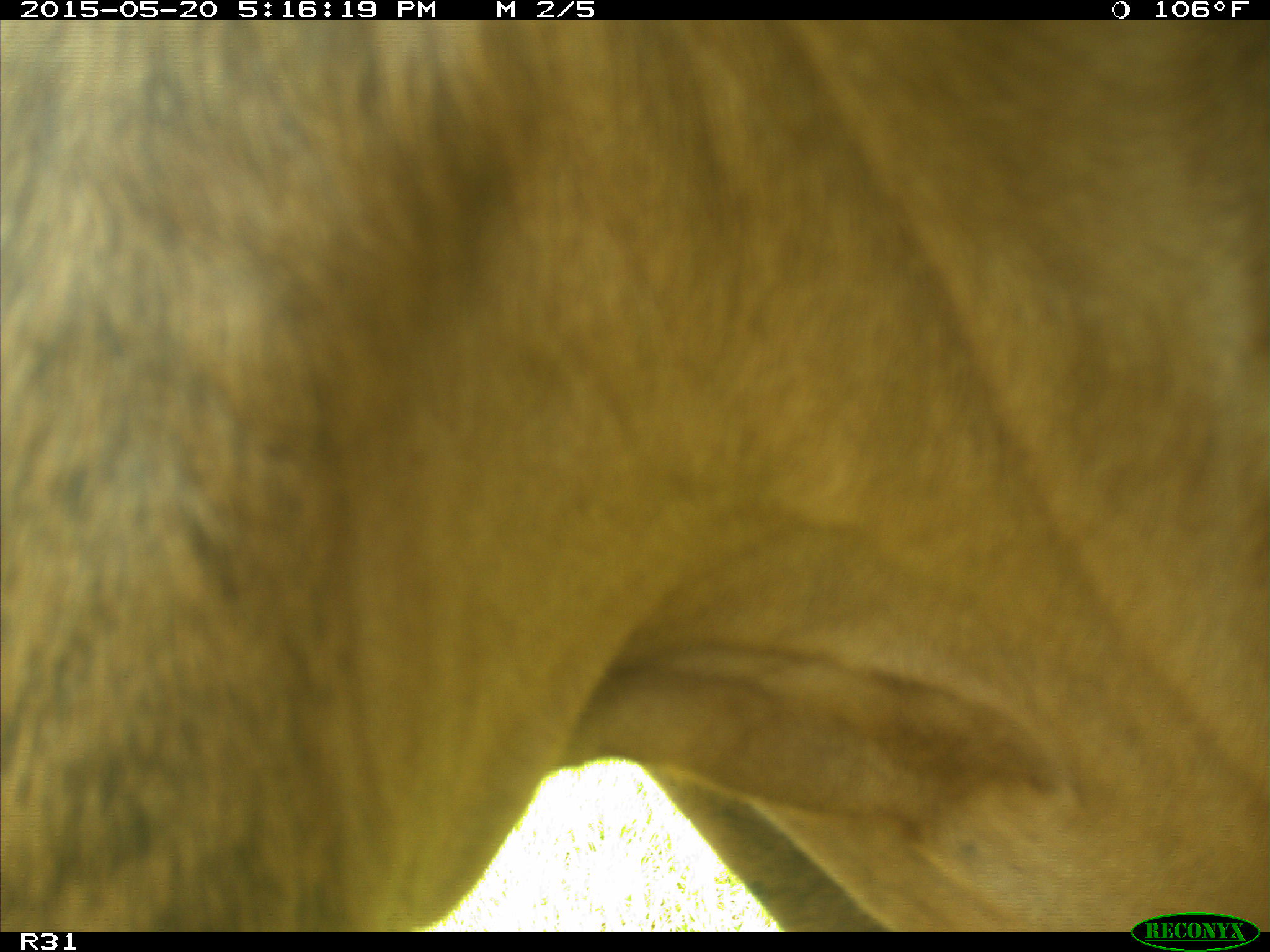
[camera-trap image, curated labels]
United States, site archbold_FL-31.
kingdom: Animalia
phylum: Chordata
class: Mammalia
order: Artiodactyla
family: Bovidae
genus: Bos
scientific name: Bos taurus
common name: domestic cow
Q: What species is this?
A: Bos taurus (domestic cow).